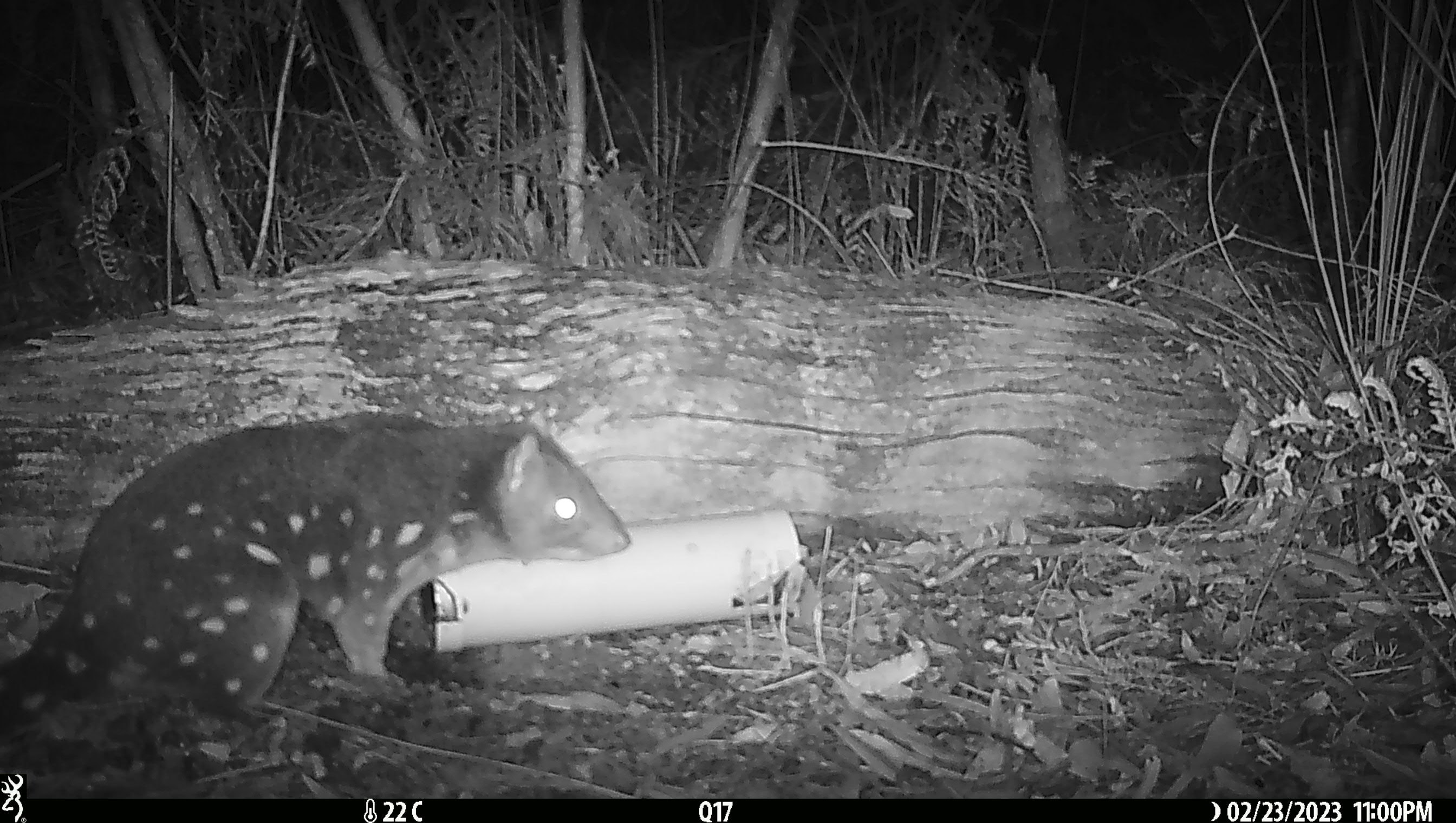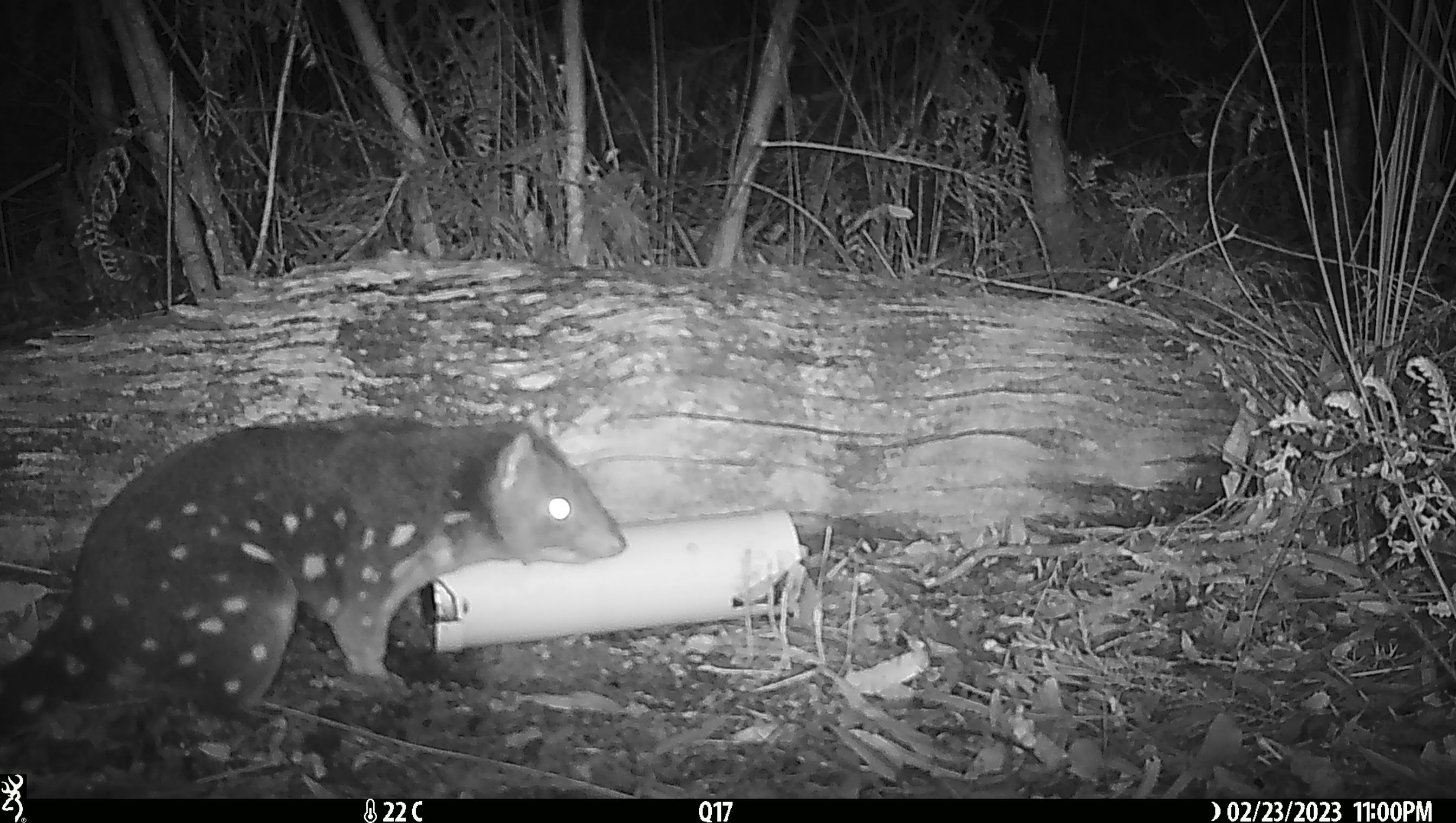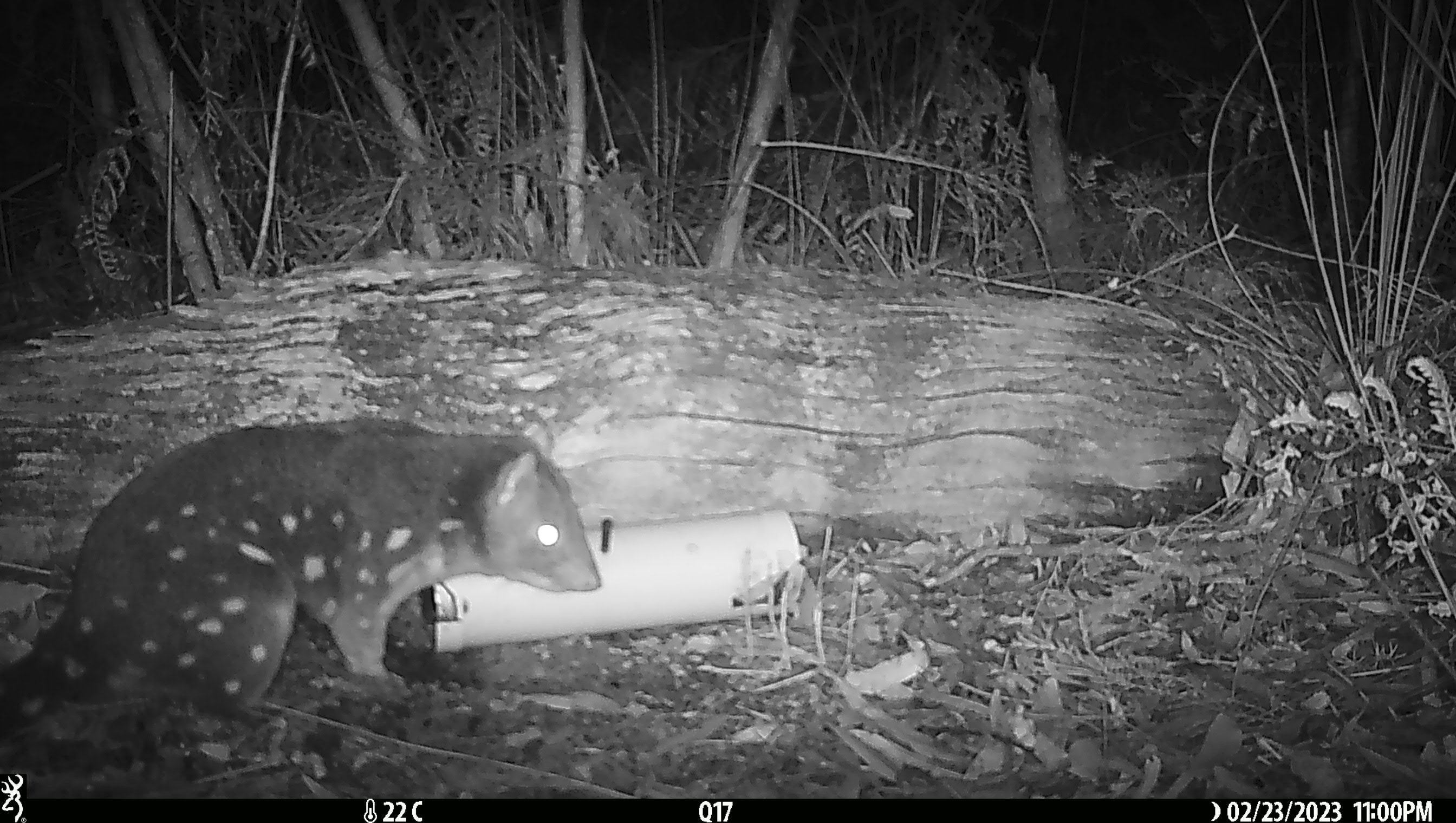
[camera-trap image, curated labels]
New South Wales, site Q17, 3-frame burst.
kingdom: Animalia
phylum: Chordata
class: Mammalia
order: Dasyuromorphia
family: Dasyuridae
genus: Dasyurus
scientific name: Dasyurus maculatus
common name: spotted-tailed quoll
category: quoll